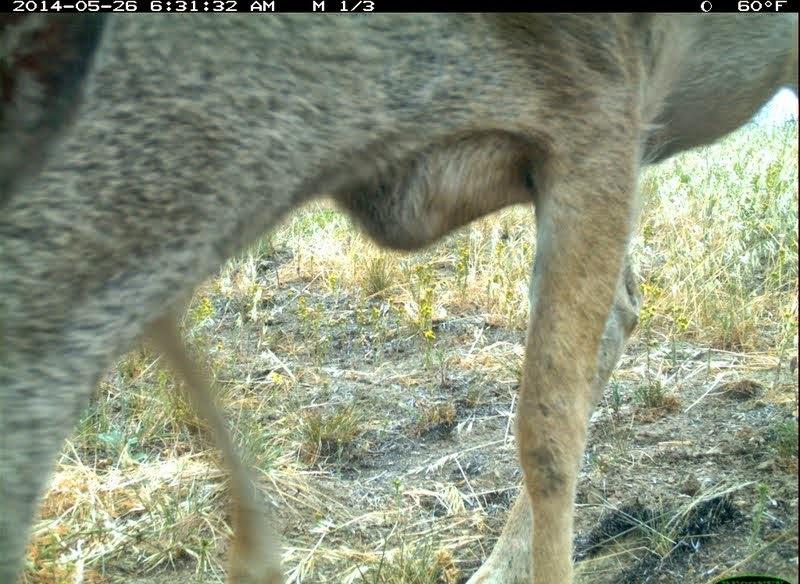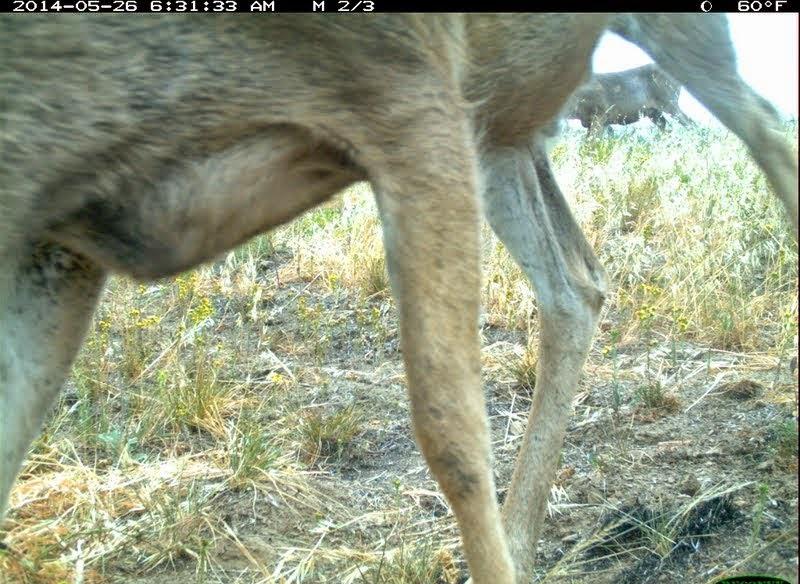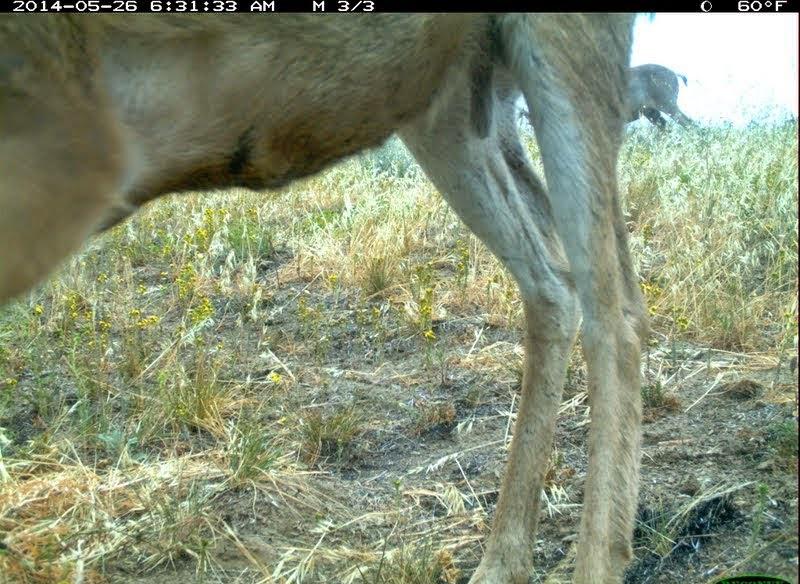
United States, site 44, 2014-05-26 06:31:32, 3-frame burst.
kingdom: Animalia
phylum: Chordata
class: Mammalia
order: Artiodactyla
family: Cervidae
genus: Odocoileus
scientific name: Odocoileus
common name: deer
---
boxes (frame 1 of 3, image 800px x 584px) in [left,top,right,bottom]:
deer: [8,15,797,584]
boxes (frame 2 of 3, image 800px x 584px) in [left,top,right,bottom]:
deer: [0,12,797,583]; [558,58,705,156]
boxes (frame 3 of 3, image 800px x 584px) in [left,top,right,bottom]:
deer: [3,14,729,582]; [513,56,705,155]